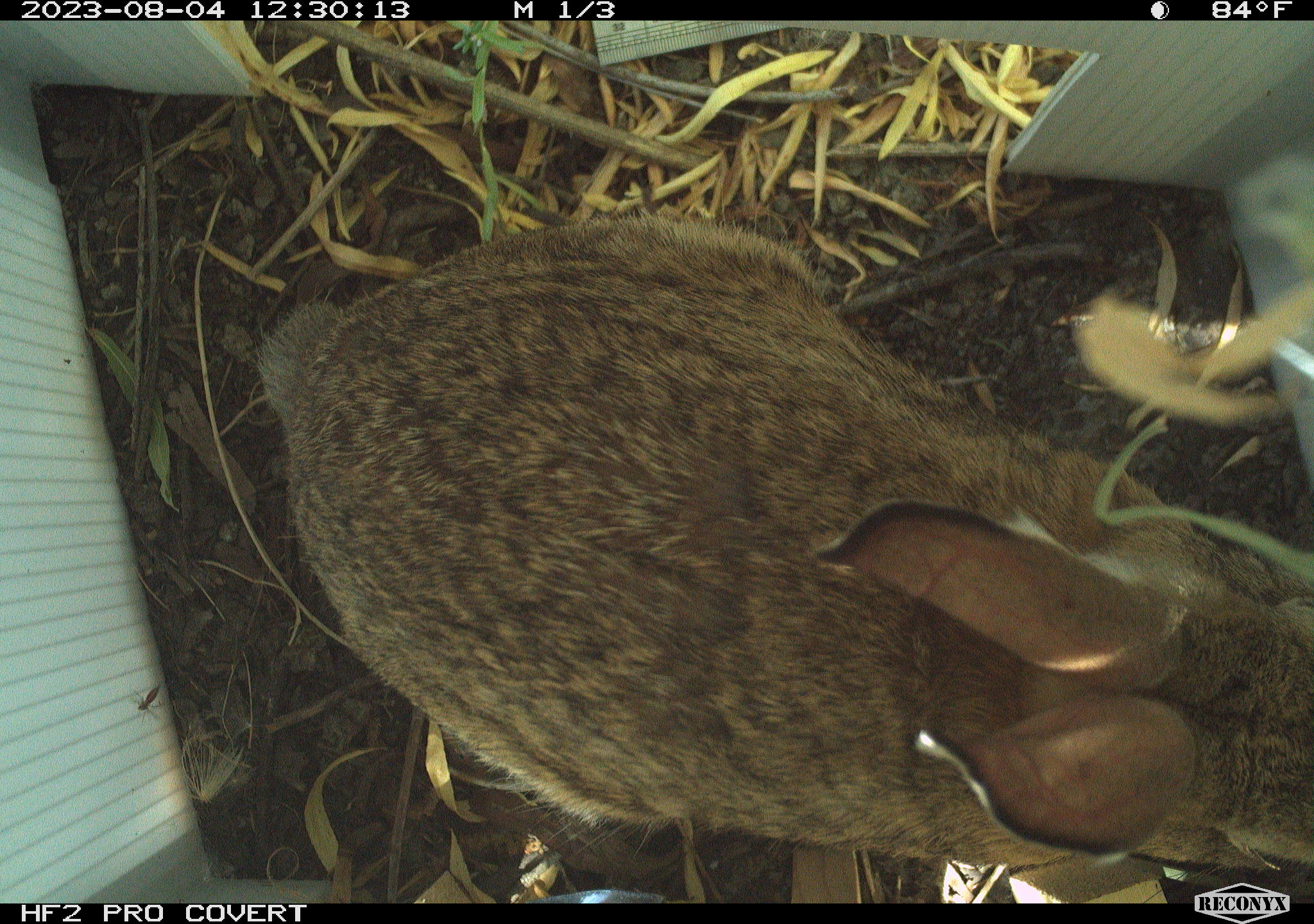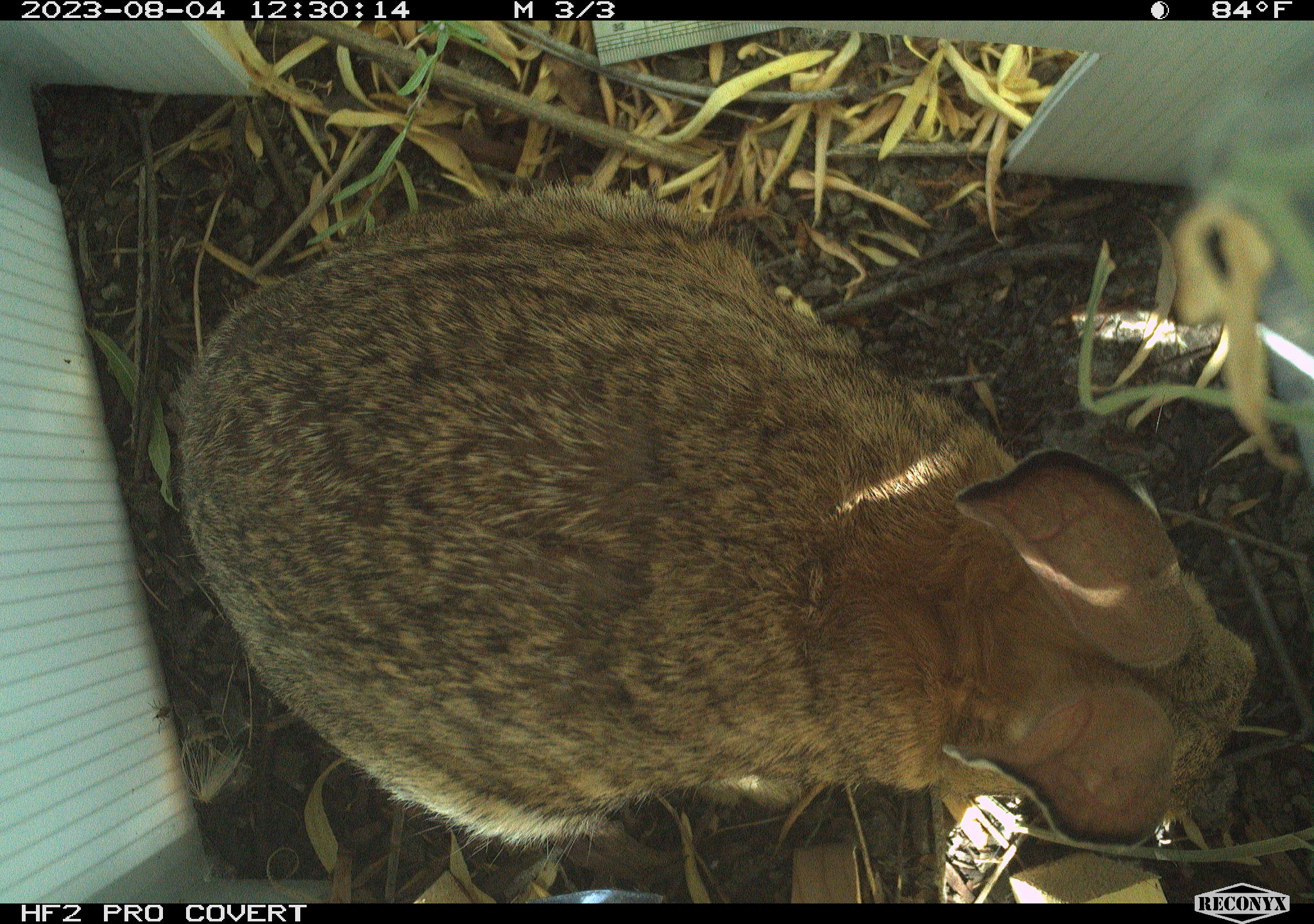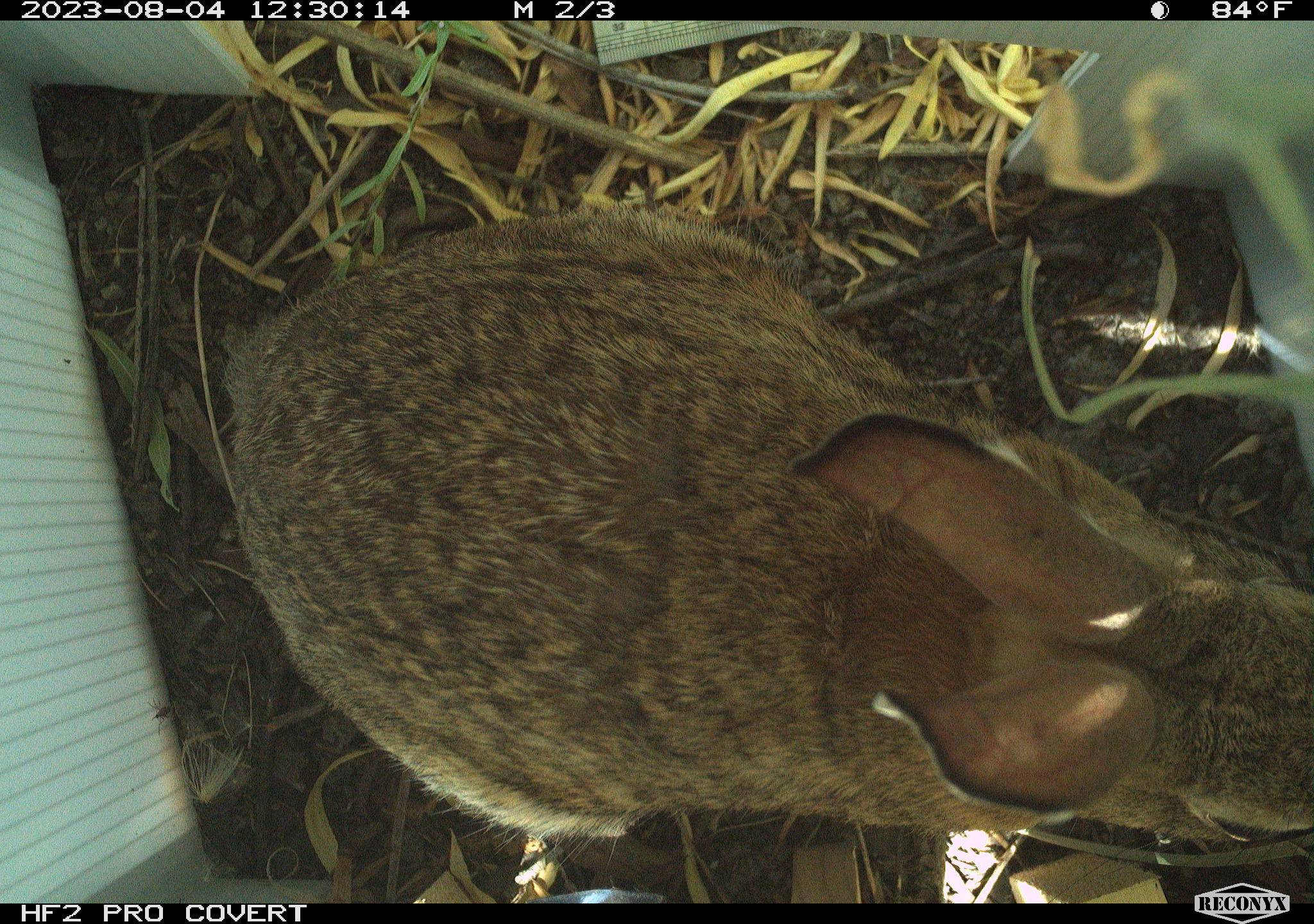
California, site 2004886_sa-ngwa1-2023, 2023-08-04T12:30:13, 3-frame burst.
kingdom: Animalia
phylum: Chordata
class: Mammalia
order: Lagomorpha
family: Leporidae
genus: Sylvilagus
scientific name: Sylvilagus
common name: cottontail rabbits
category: sylvilagus species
Sylvilagus species (cottontail rabbits) (Sylvilagus).